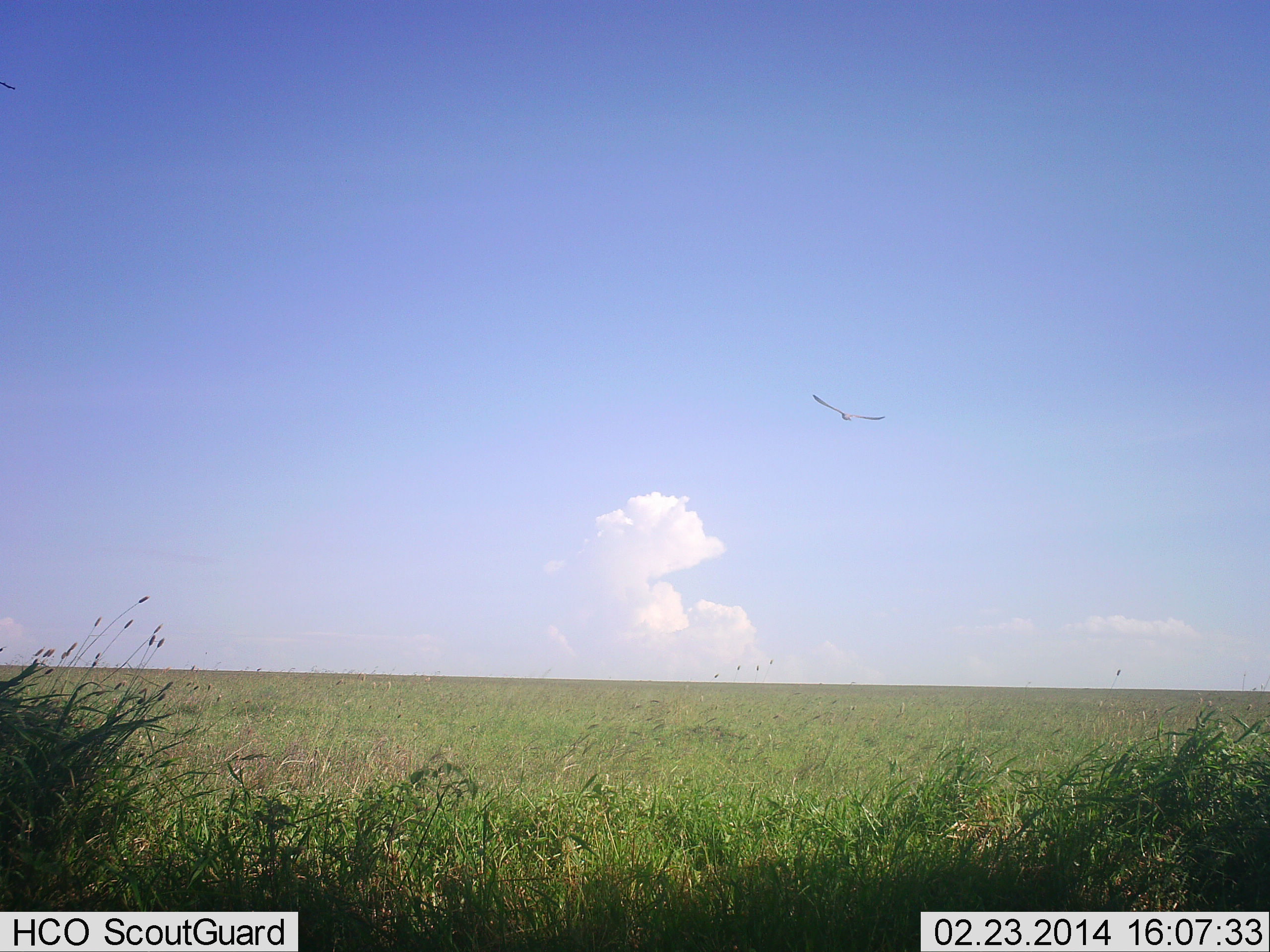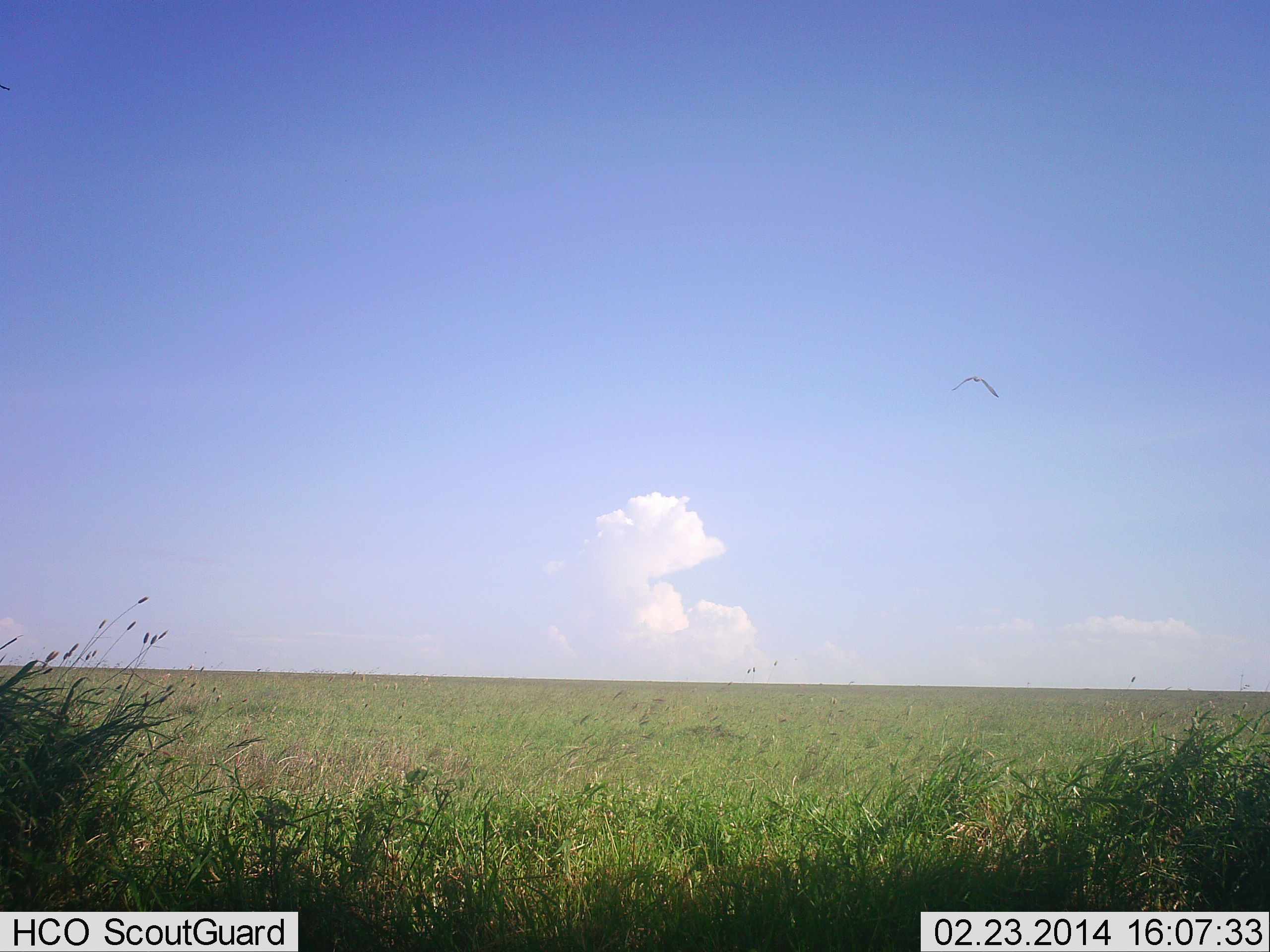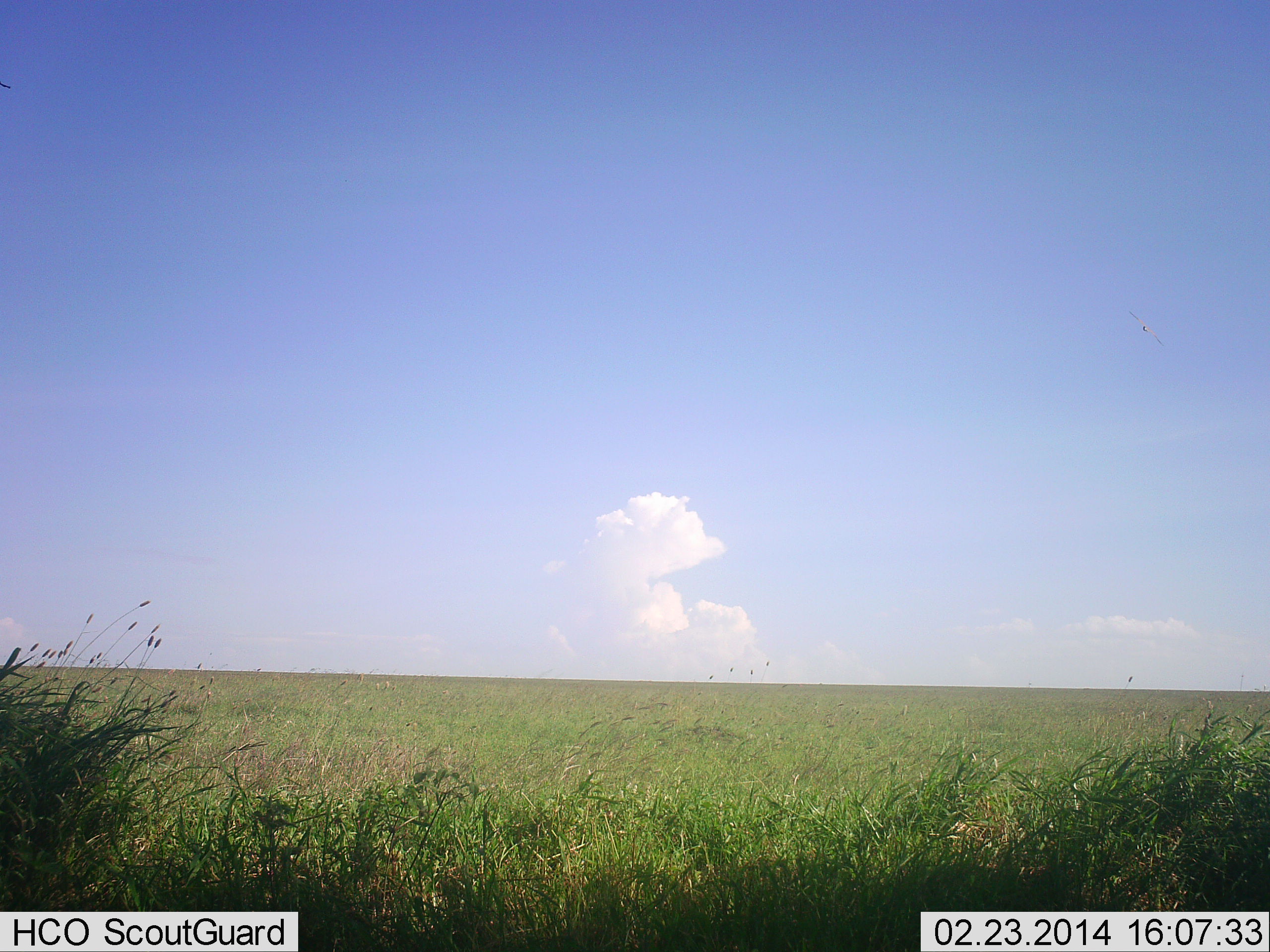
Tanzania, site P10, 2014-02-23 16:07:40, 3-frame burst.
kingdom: Animalia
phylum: Chordata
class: Aves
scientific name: Aves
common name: bird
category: otherbird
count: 1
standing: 0%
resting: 0%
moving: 100%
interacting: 0%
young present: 0%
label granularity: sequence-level